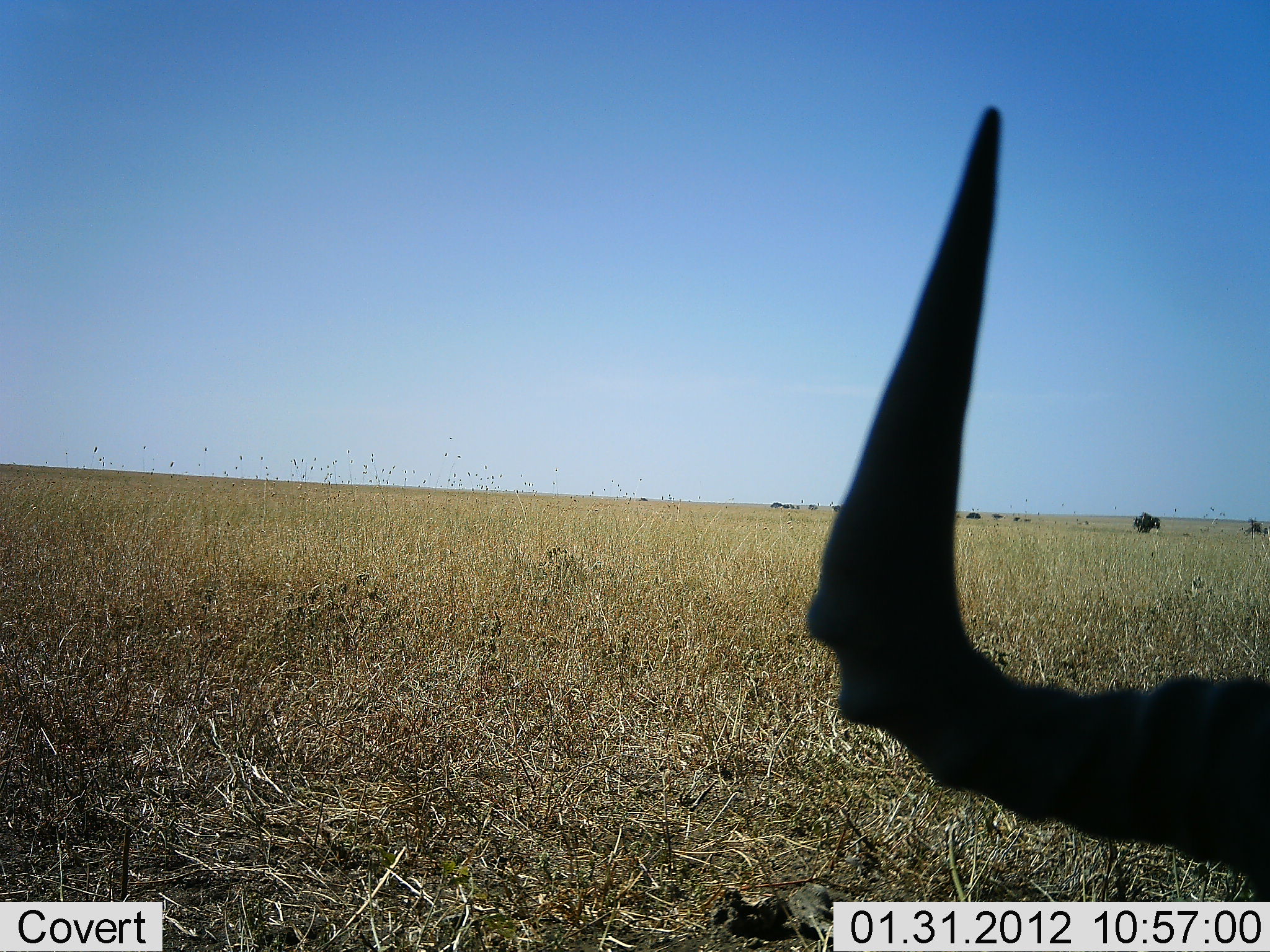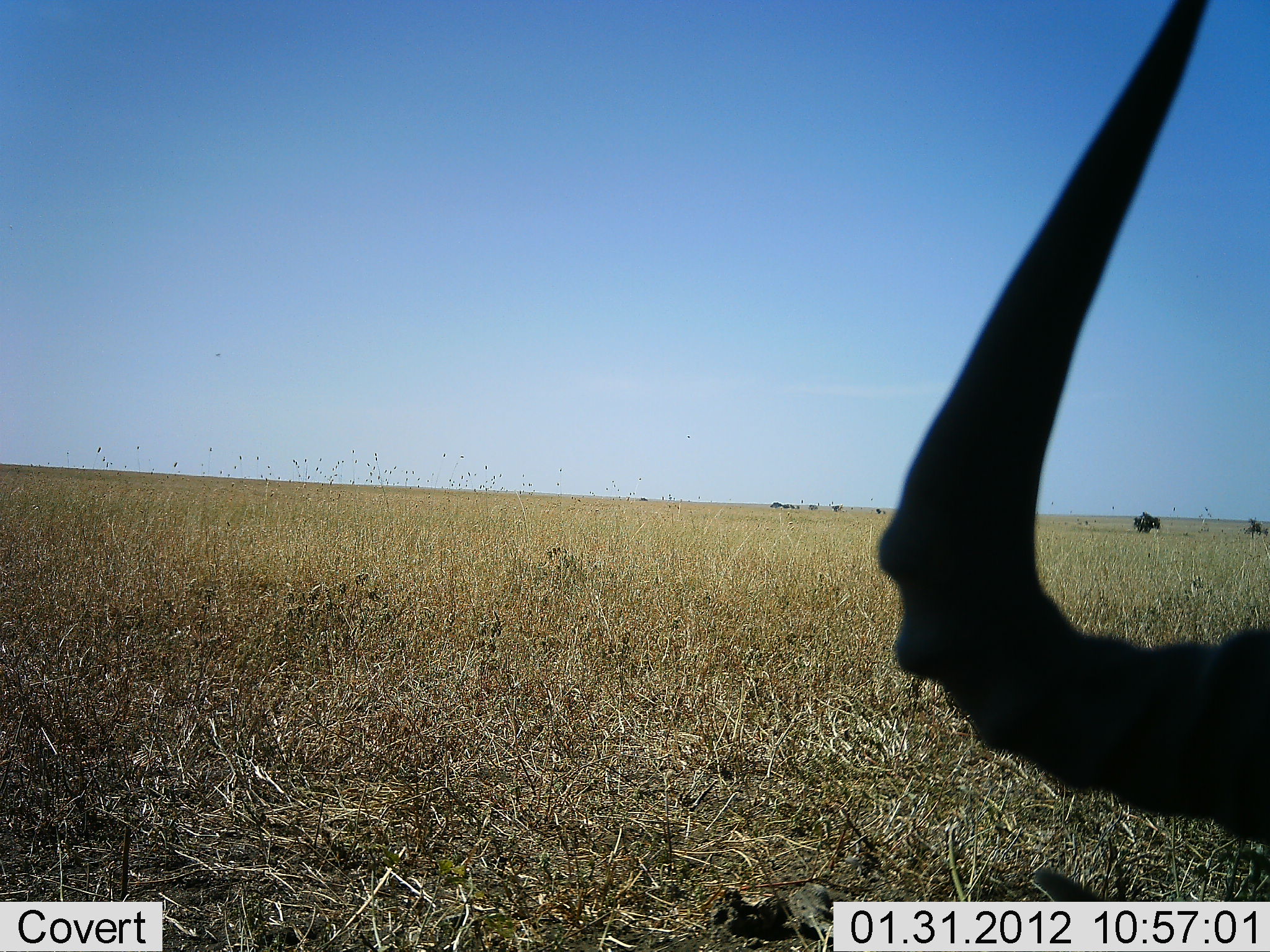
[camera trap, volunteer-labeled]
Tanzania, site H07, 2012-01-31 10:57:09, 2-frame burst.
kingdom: Animalia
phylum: Chordata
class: Mammalia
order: Artiodactyla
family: Bovidae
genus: Alcelaphus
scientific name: Alcelaphus buselaphus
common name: hartebeest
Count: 1.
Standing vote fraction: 47%.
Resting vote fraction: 47%.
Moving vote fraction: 6%.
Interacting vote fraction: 0%.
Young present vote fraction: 0%.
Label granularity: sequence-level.